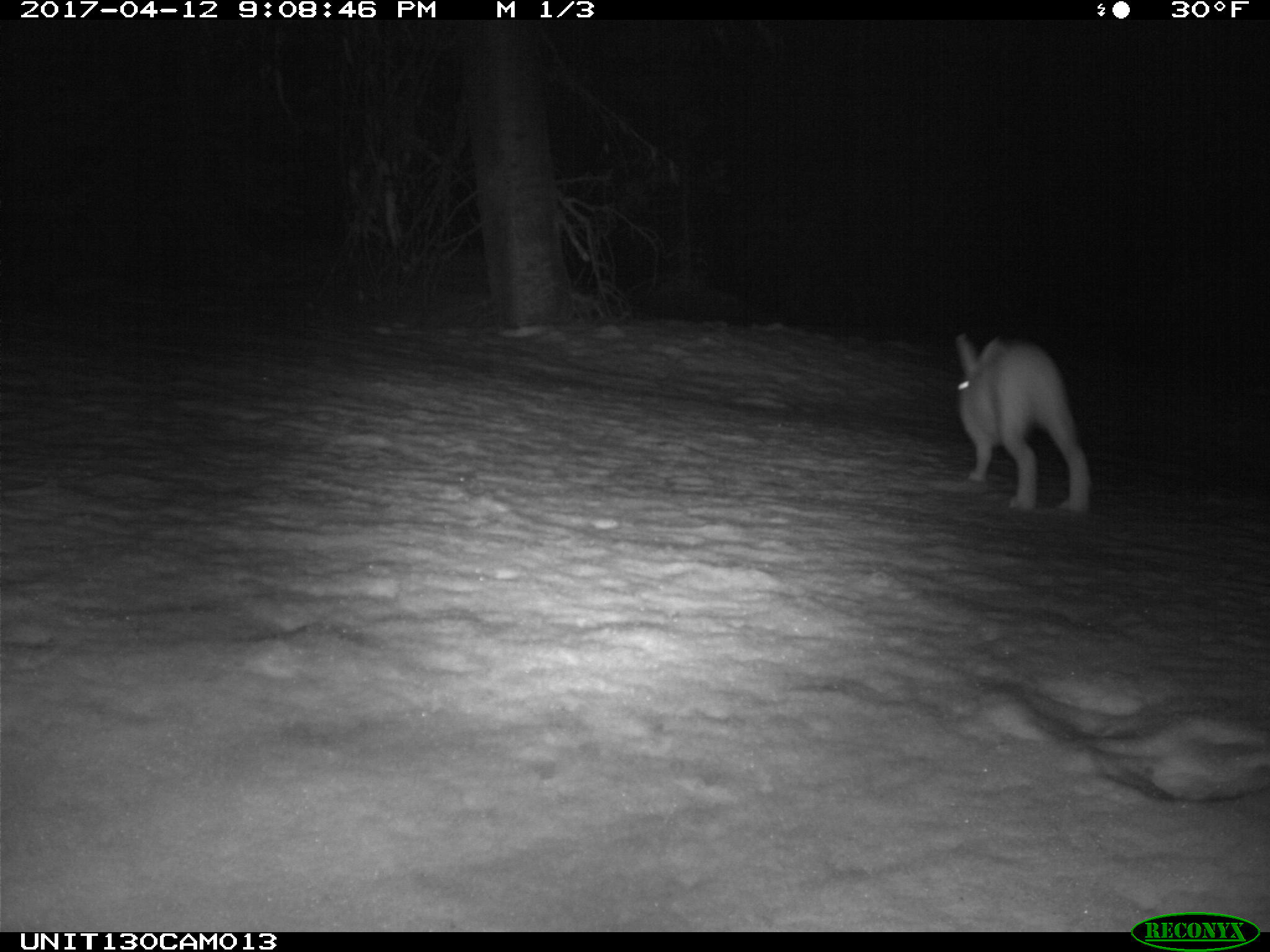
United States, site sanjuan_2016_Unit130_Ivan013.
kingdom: Animalia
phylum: Chordata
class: Mammalia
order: Lagomorpha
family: Leporidae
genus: Lepus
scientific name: Lepus americanus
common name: snowshoe hare